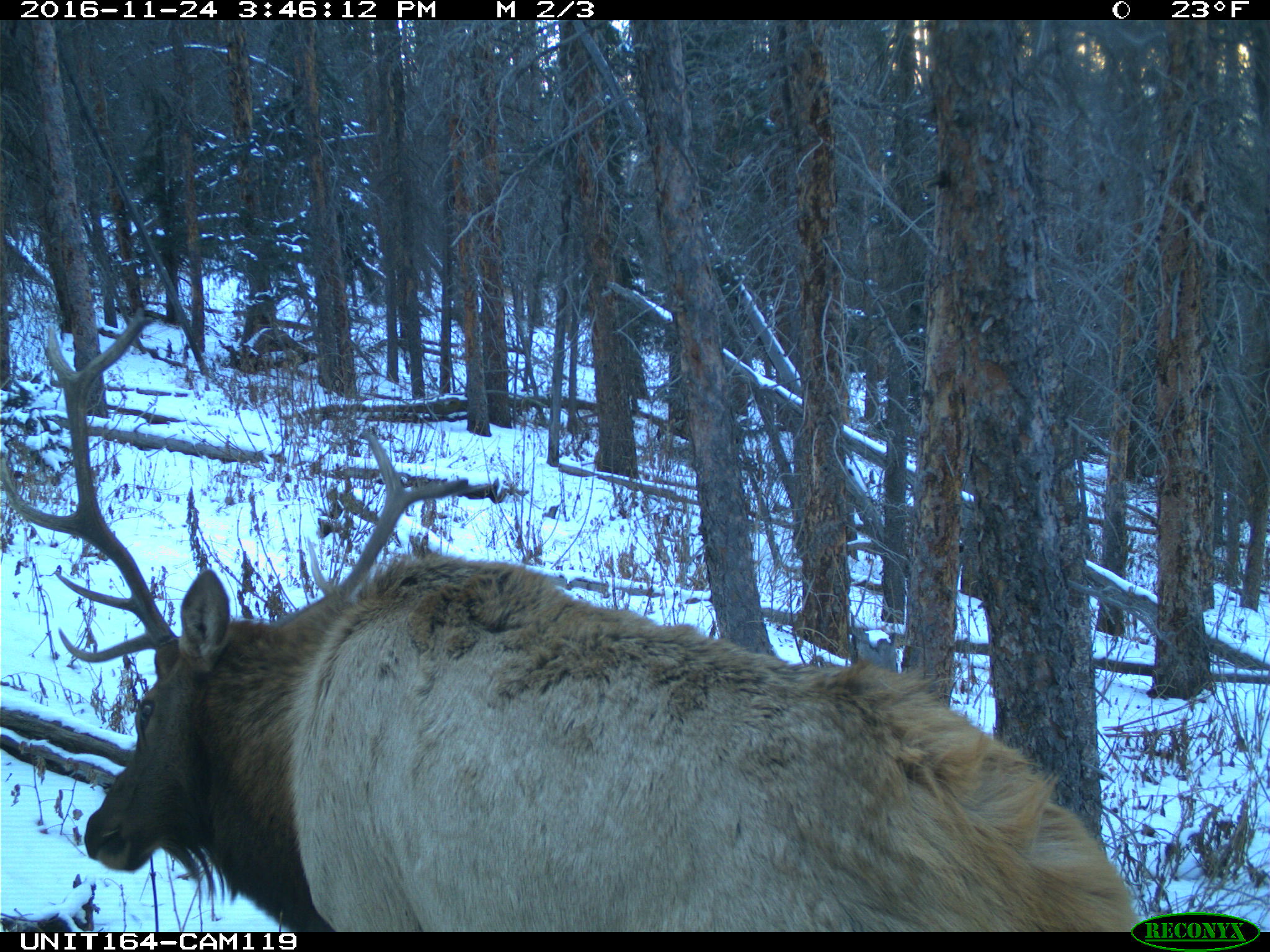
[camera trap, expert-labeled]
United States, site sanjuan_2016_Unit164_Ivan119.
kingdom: Animalia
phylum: Chordata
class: Mammalia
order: Artiodactyla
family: Cervidae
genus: Cervus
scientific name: Cervus elaphus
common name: red deer